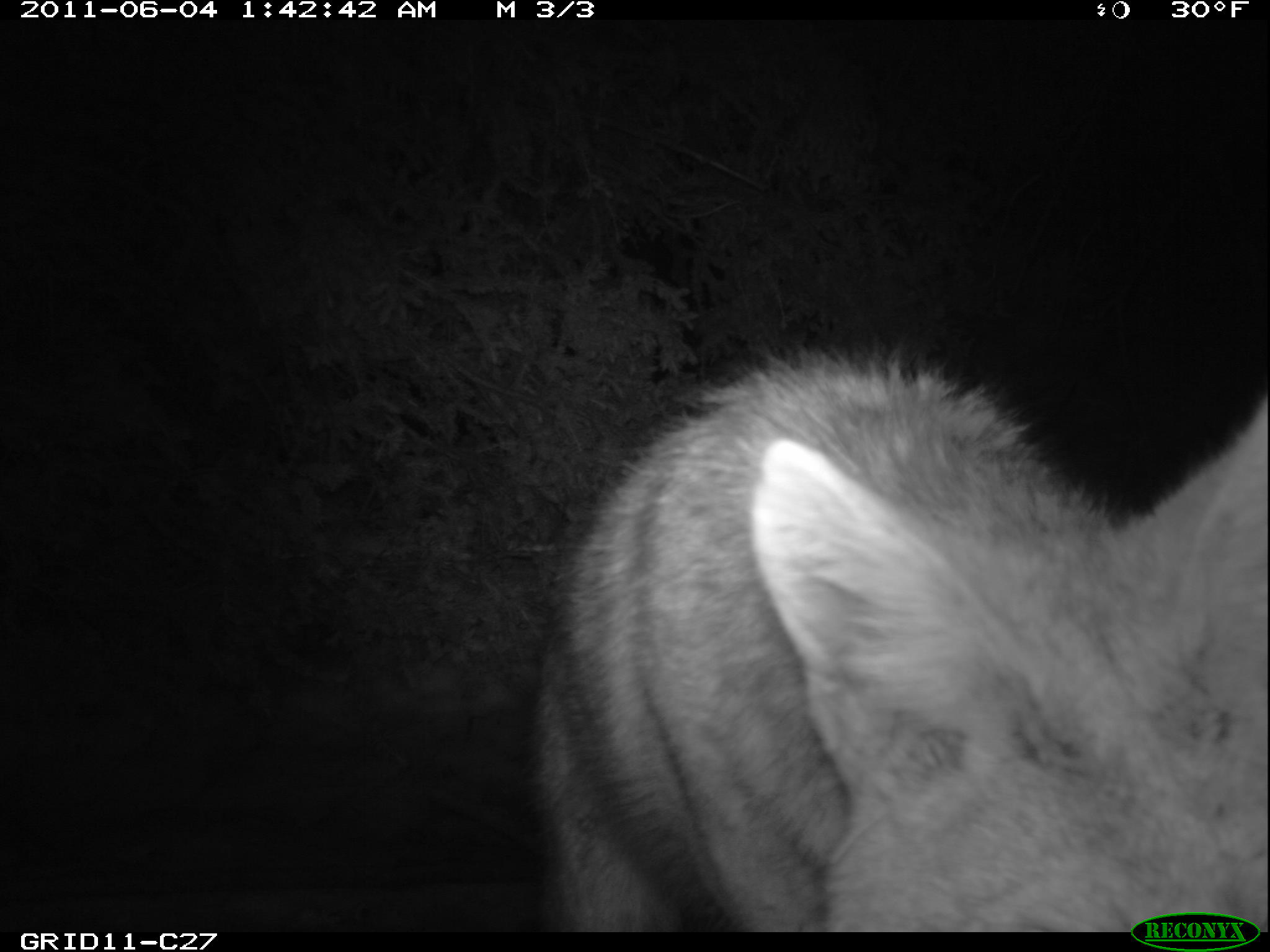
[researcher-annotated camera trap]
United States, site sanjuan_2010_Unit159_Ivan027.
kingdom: Animalia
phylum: Chordata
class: Mammalia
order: Carnivora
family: Canidae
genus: Canis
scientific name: Canis latrans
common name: coyote